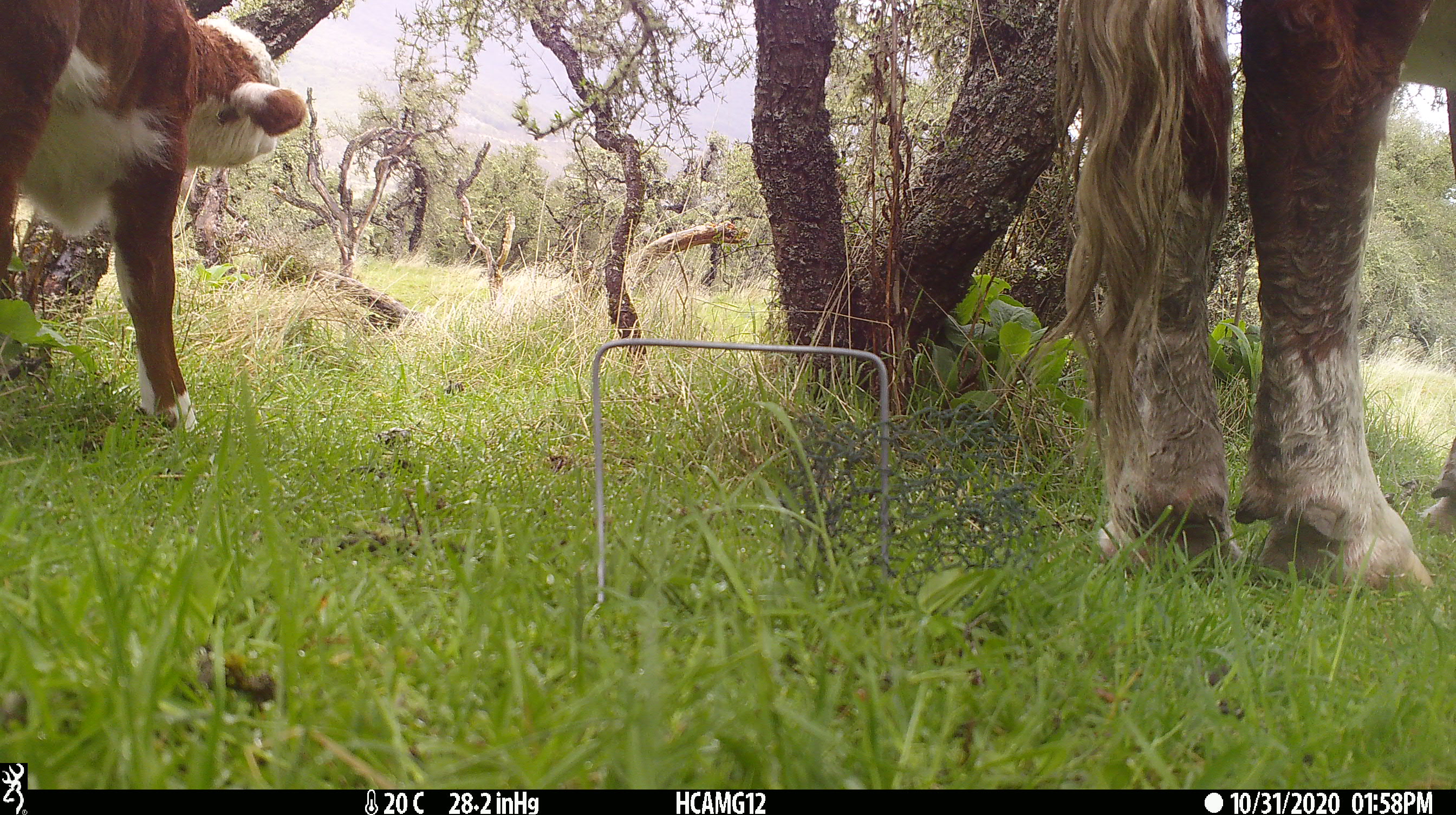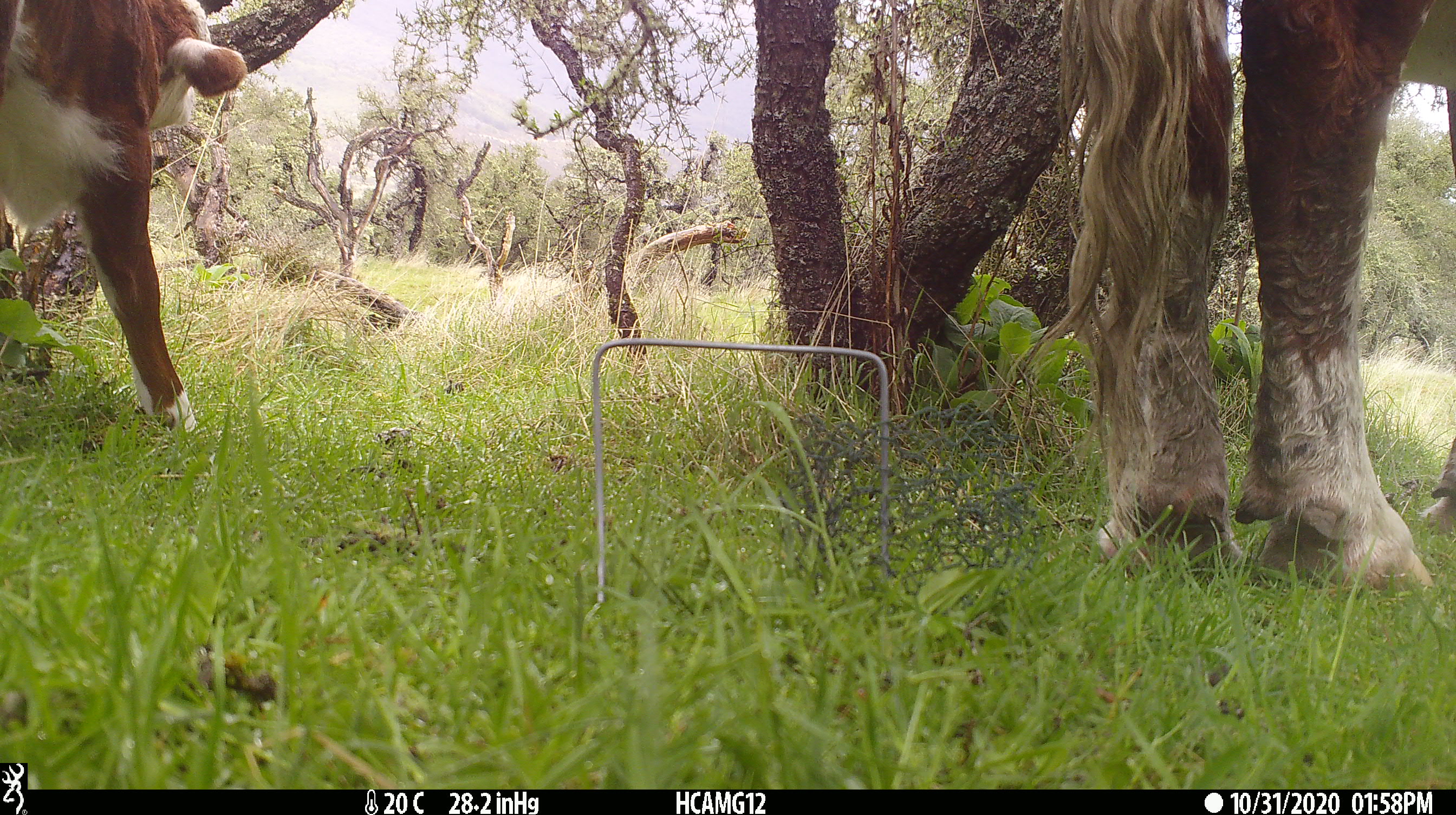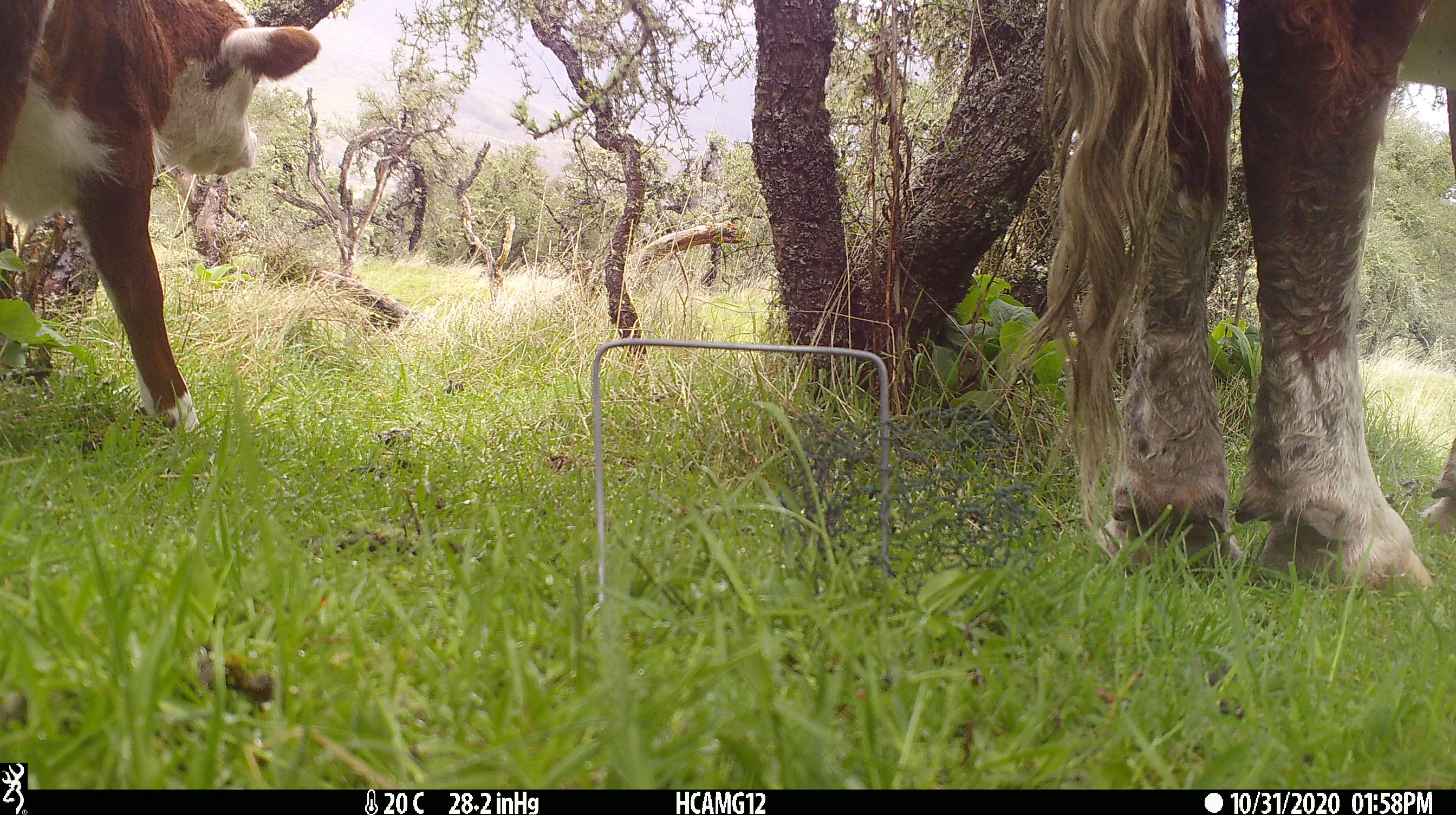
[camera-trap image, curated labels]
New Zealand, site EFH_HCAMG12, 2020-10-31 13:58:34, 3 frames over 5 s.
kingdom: Animalia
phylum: Chordata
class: Mammalia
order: Artiodactyla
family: Bovidae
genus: Bos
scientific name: Bos taurus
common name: domestic cow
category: cow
Cow (domestic cow) (Bos taurus).